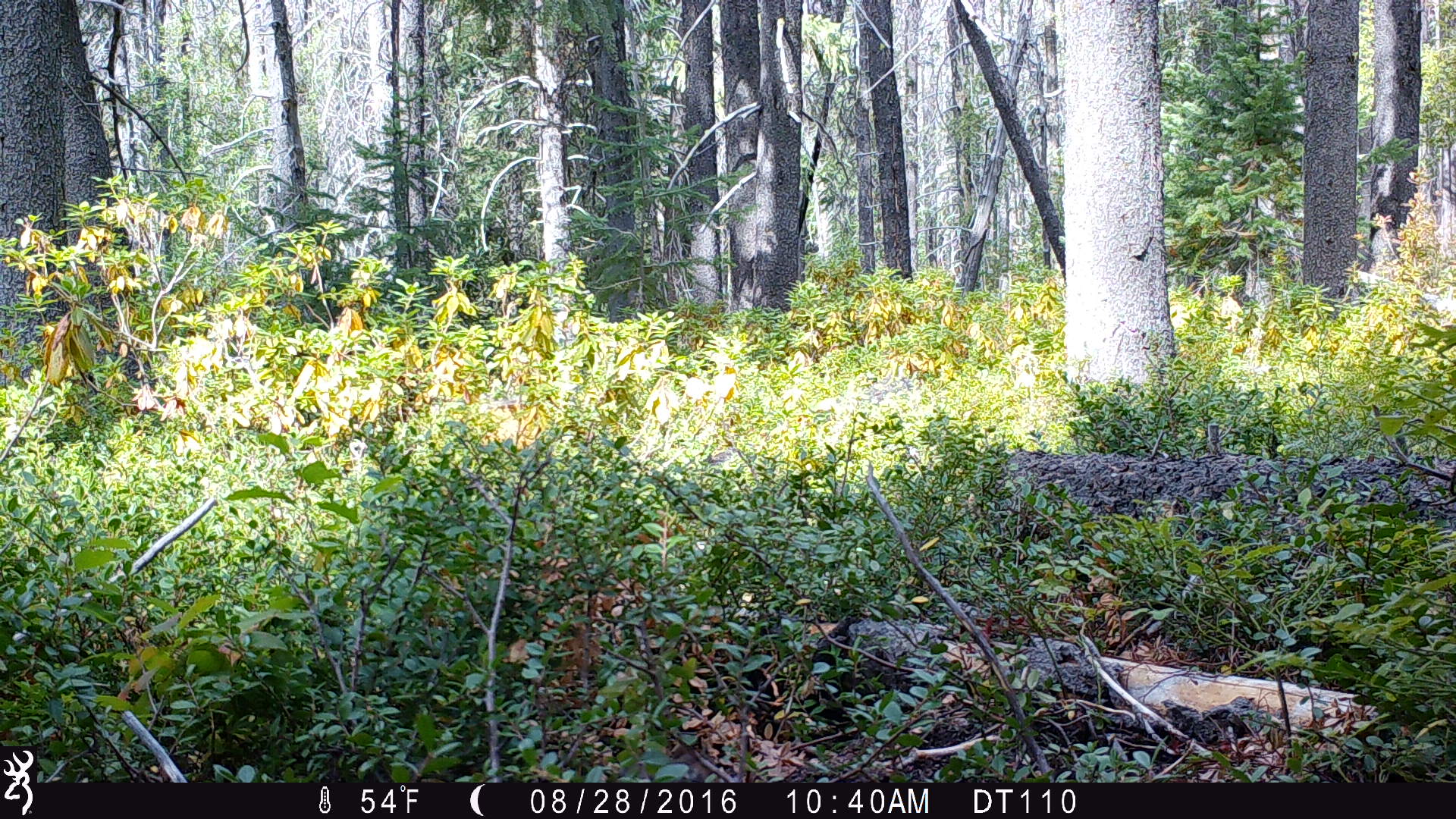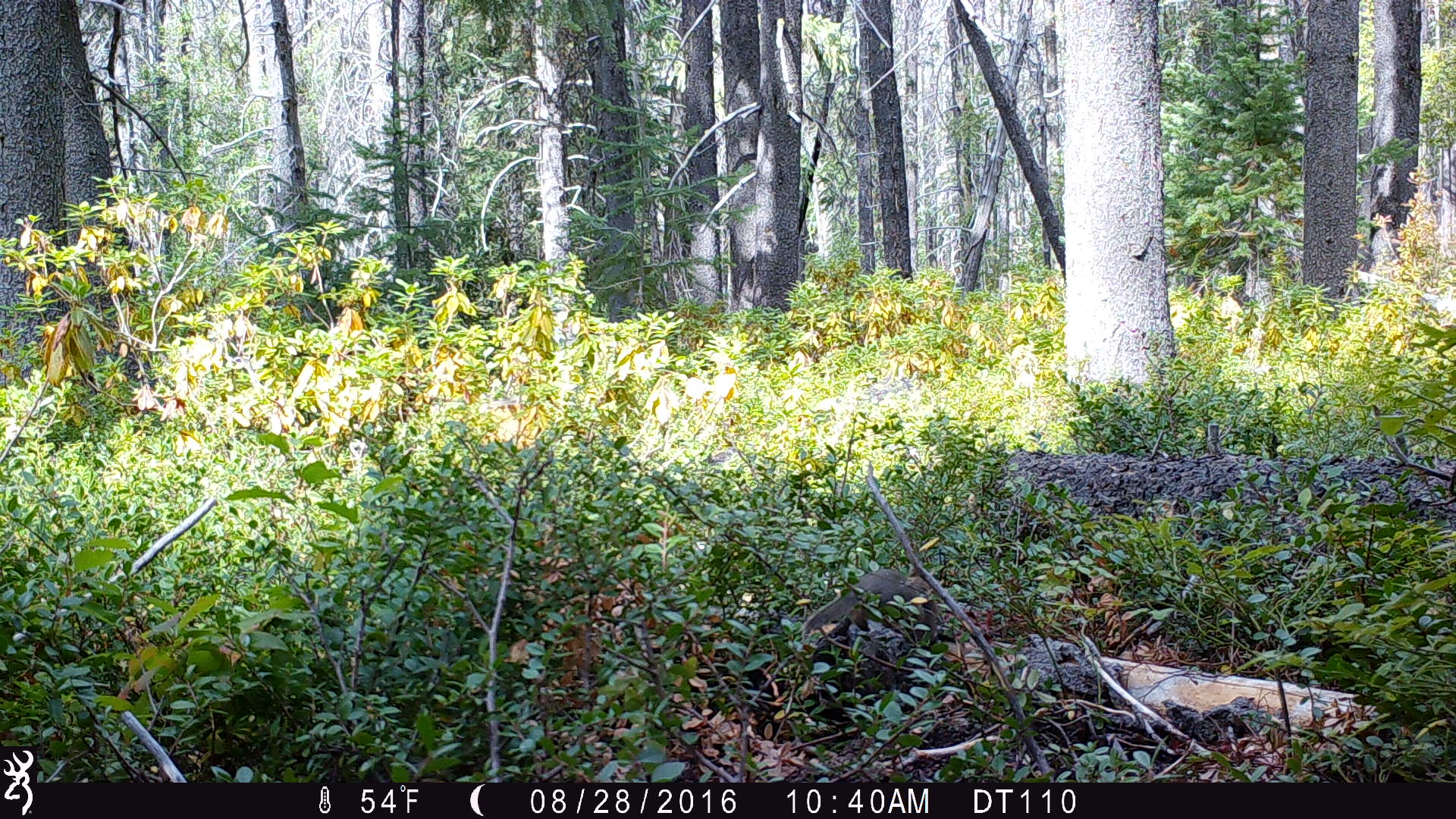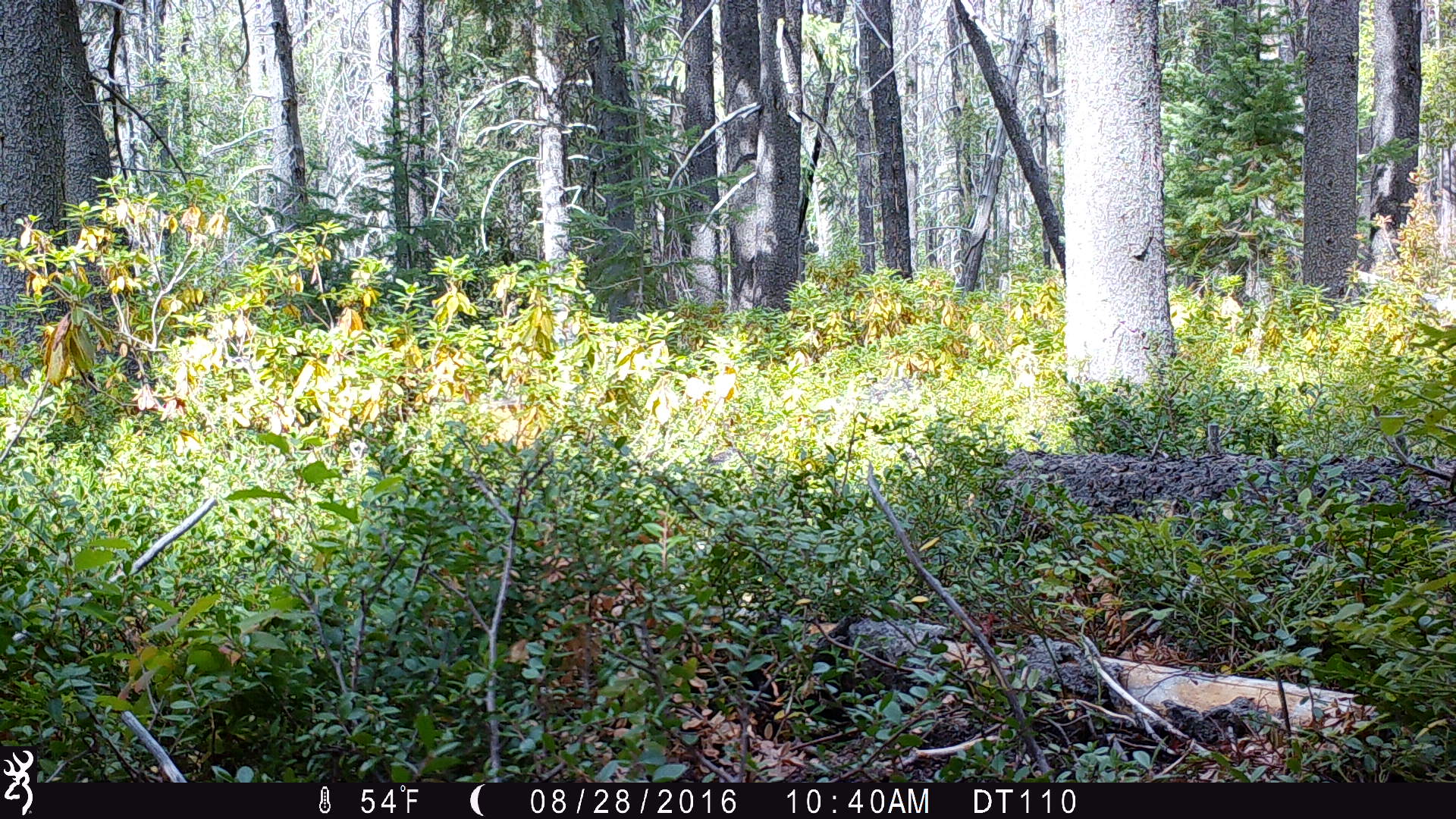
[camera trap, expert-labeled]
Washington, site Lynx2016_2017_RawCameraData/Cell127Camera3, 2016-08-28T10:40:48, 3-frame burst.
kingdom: Animalia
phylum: Chordata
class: Mammalia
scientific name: Mammalia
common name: small mammal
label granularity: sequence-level